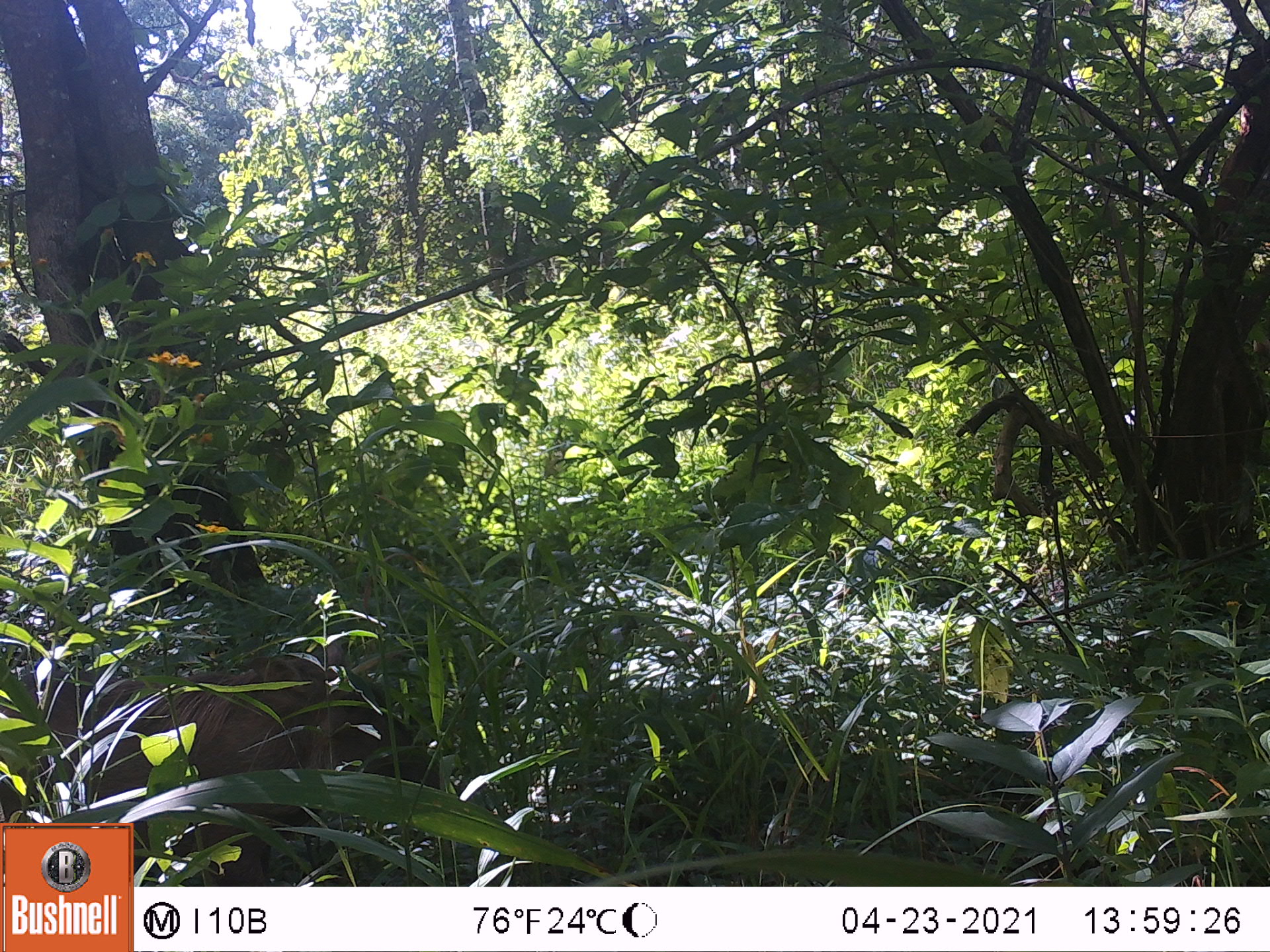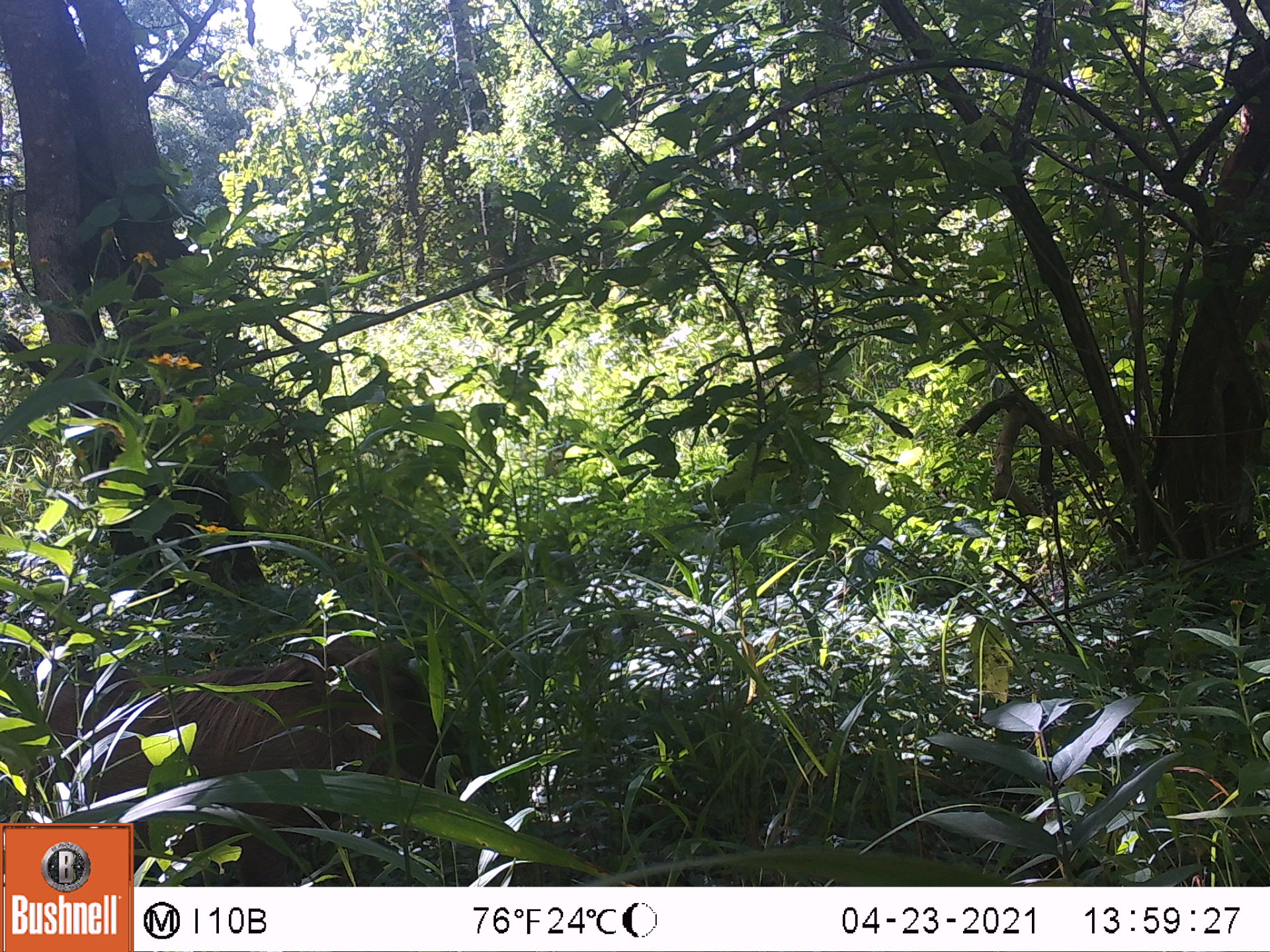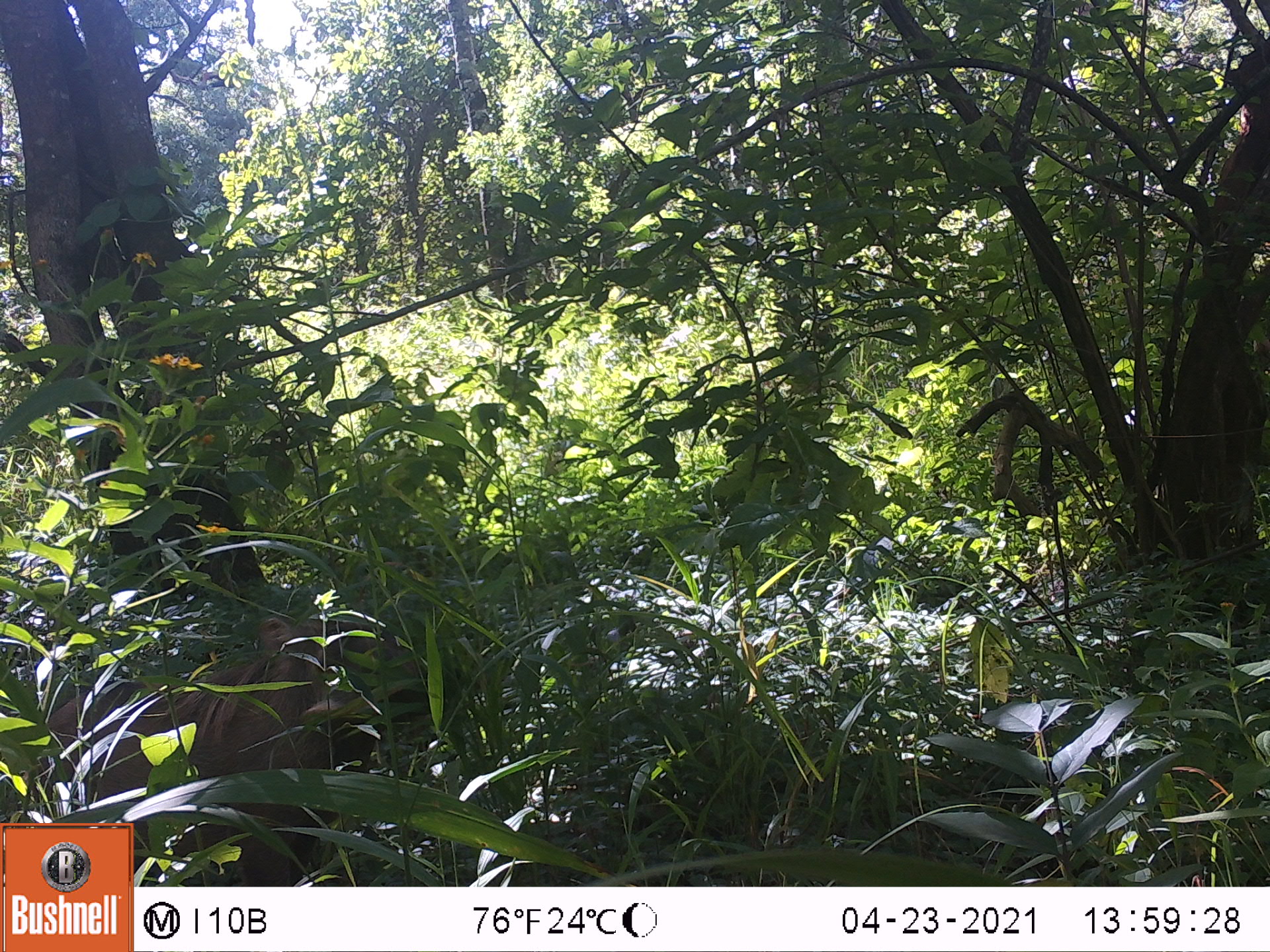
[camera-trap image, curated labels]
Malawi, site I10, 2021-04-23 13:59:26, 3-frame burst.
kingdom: Animalia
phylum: Chordata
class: Mammalia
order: Artiodactyla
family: Suidae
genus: Phacochoerus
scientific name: Phacochoerus africanus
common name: common warthog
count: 1